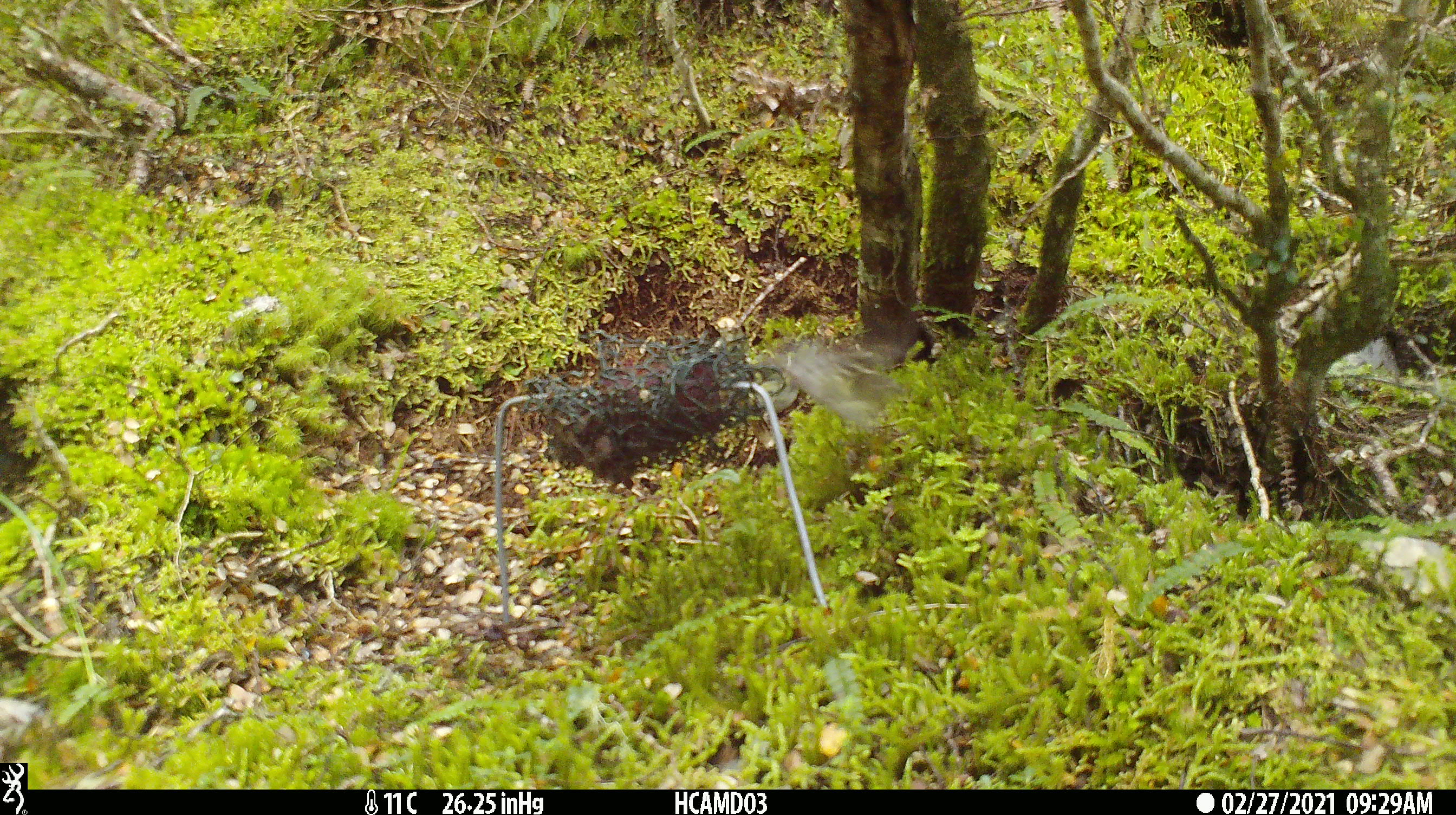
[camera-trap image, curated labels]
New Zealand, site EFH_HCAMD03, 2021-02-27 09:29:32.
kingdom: Animalia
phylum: Chordata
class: Aves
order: Passeriformes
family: Acanthisittidae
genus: Acanthisitta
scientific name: Acanthisitta chloris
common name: rifleman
Rifleman (Acanthisitta chloris).